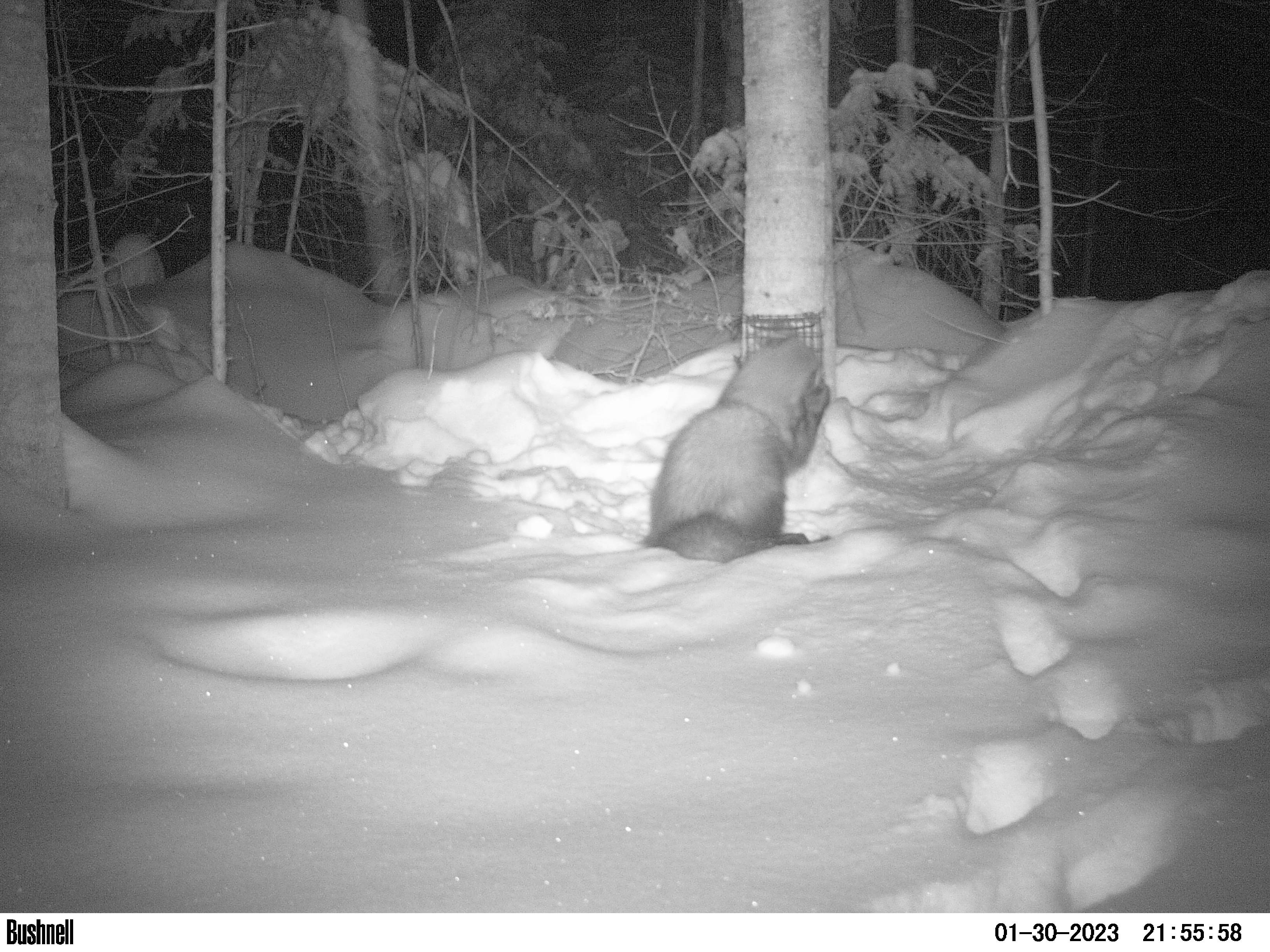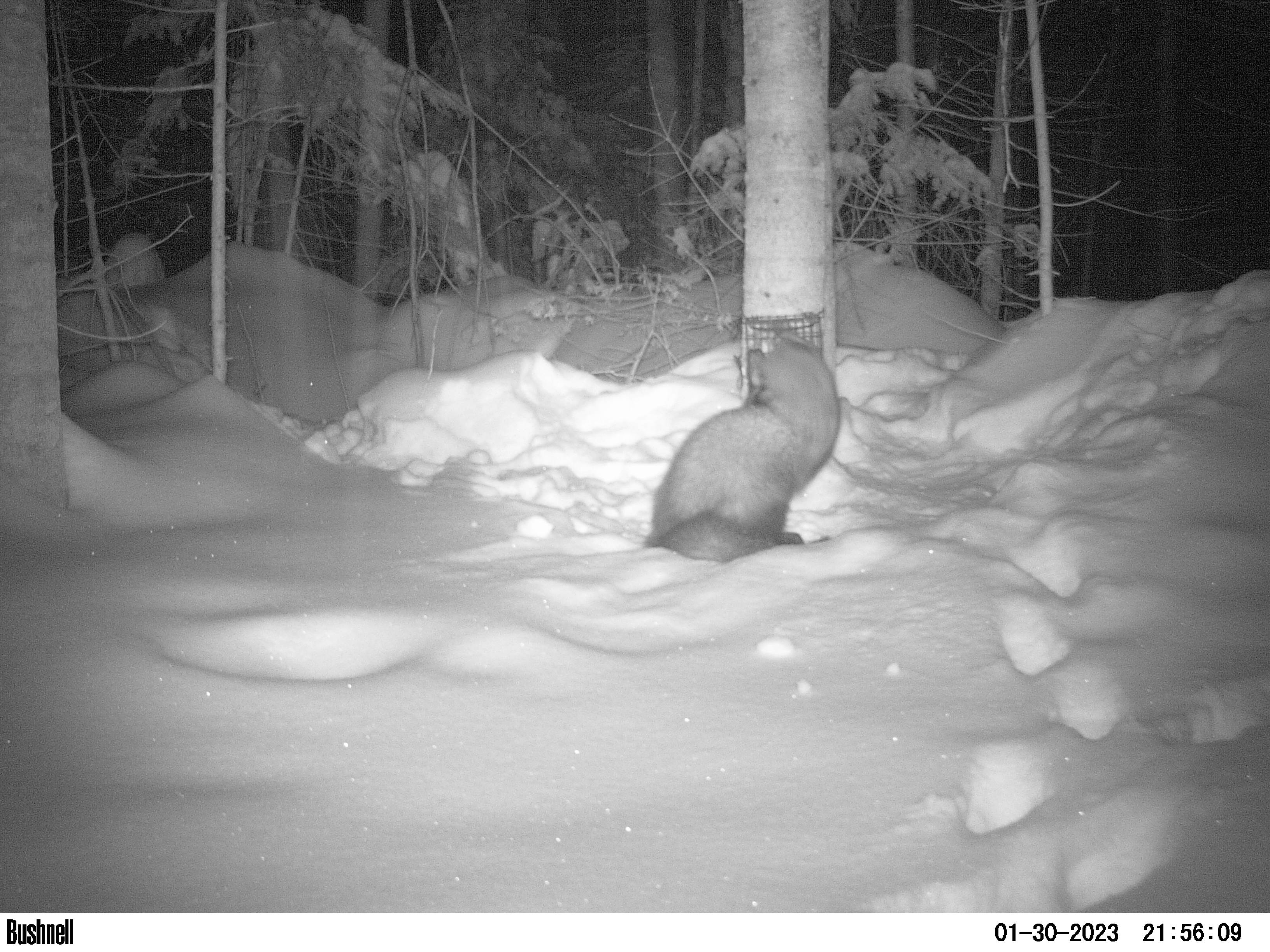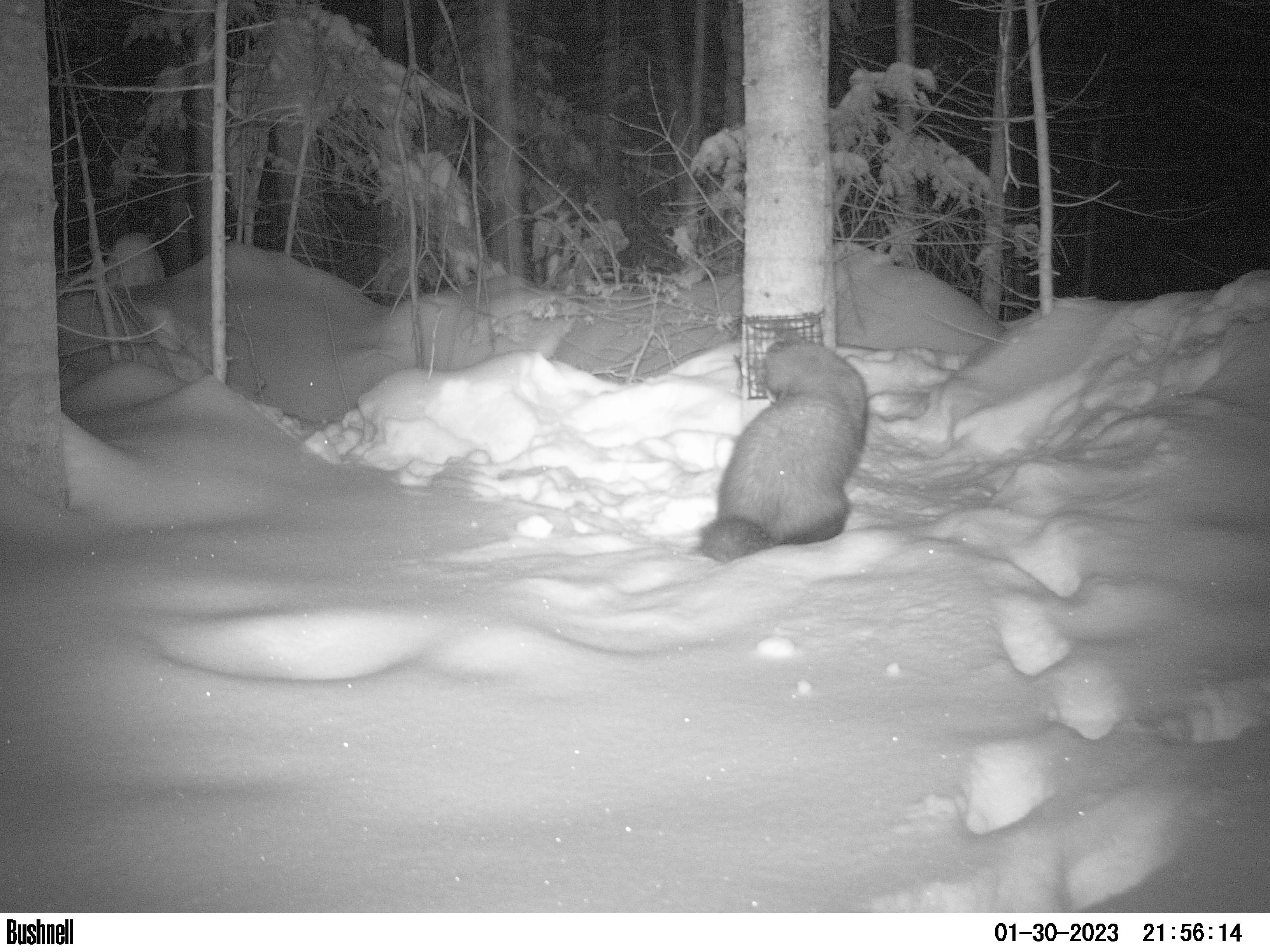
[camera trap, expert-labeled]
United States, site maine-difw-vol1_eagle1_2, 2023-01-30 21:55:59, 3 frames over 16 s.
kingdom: Animalia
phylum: Chordata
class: Mammalia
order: Carnivora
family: Mustelidae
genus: Pekania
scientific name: Pekania pennanti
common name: fisher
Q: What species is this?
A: Fisher (Pekania pennanti).